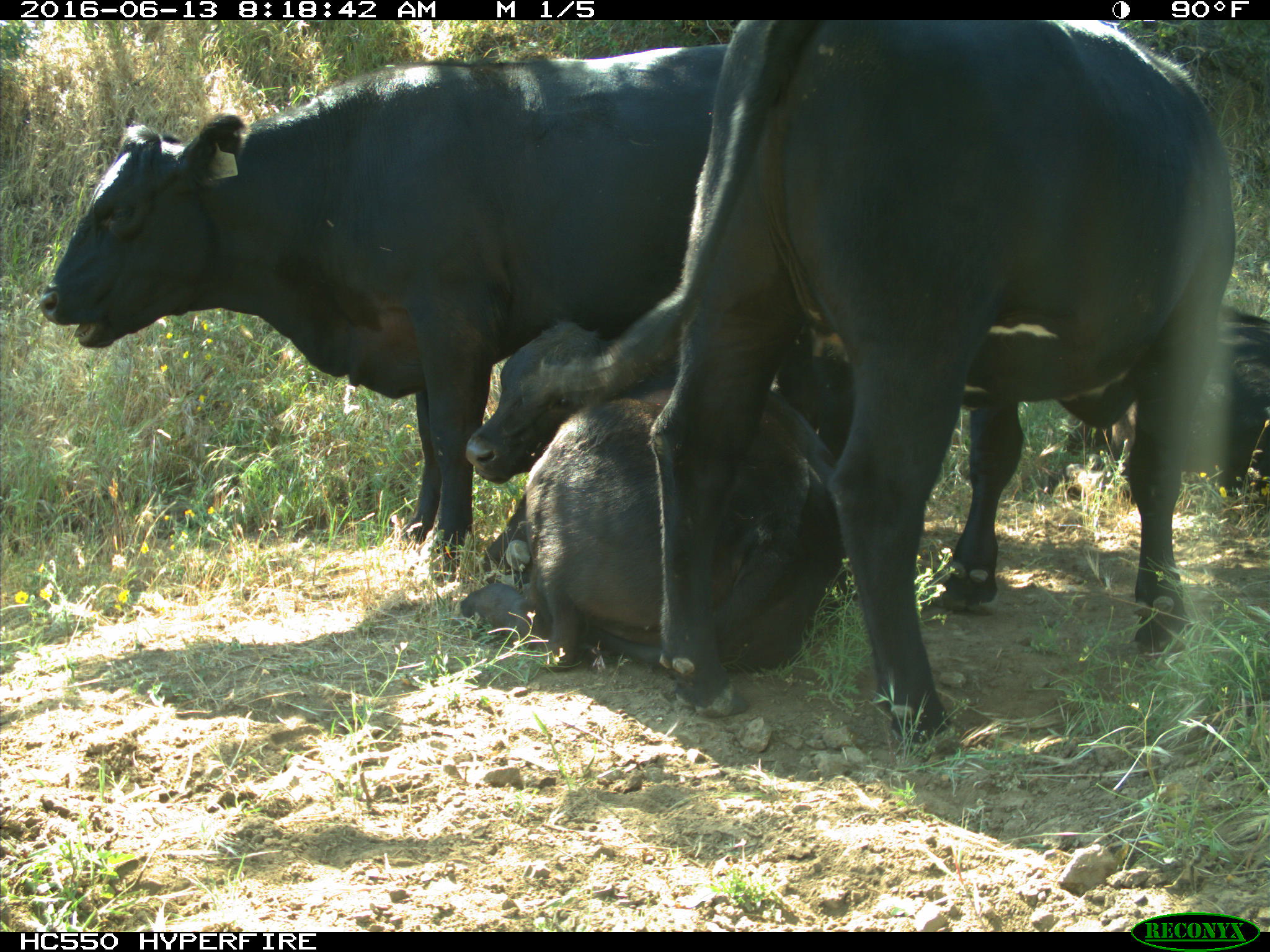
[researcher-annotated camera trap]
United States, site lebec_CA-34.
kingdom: Animalia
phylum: Chordata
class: Mammalia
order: Artiodactyla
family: Bovidae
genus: Bos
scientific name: Bos taurus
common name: domestic cow